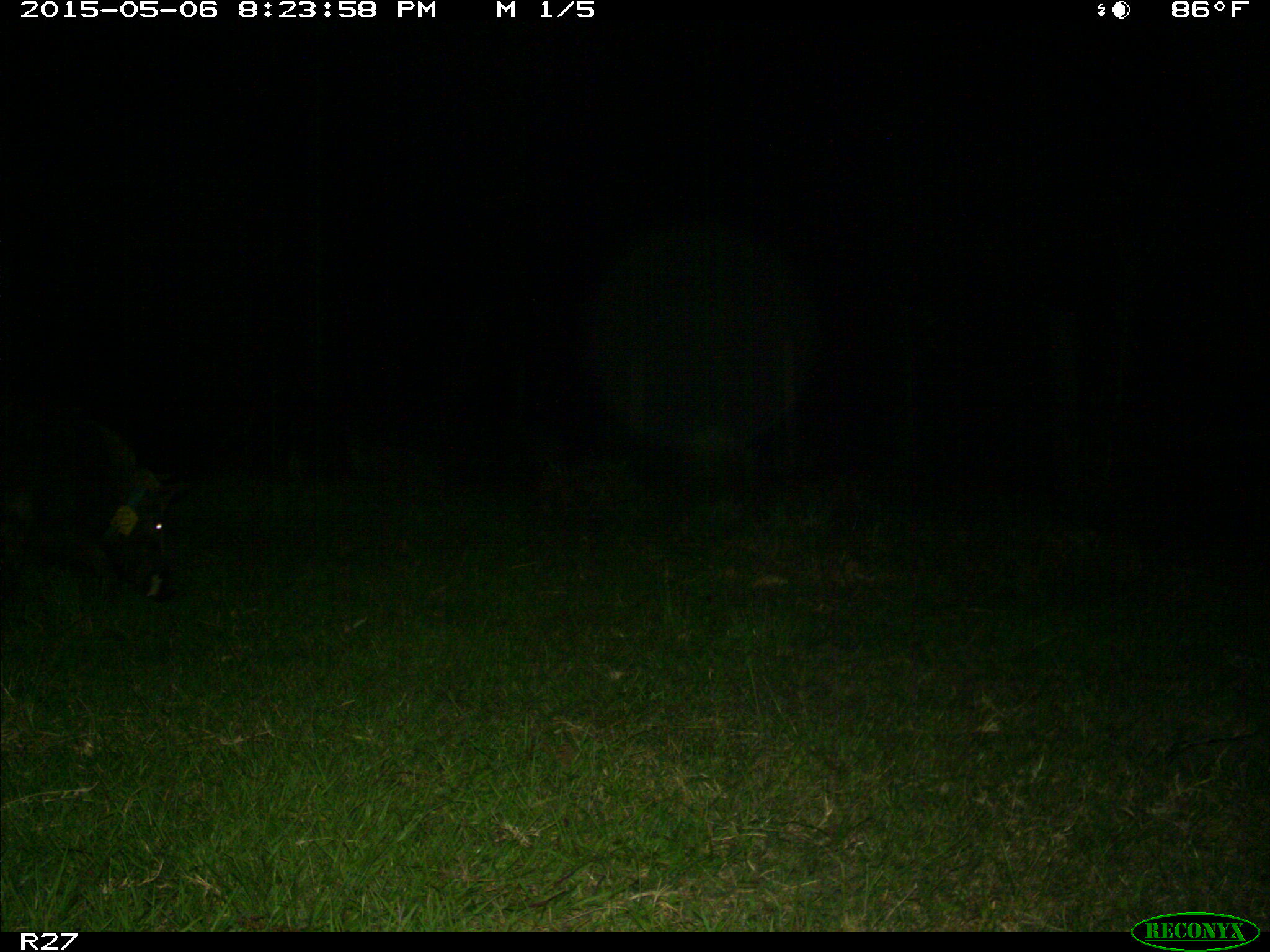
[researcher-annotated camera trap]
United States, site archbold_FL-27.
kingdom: Animalia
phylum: Chordata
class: Mammalia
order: Artiodactyla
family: Suidae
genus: Sus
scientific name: Sus scrofa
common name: wild boar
Sus scrofa (wild boar).